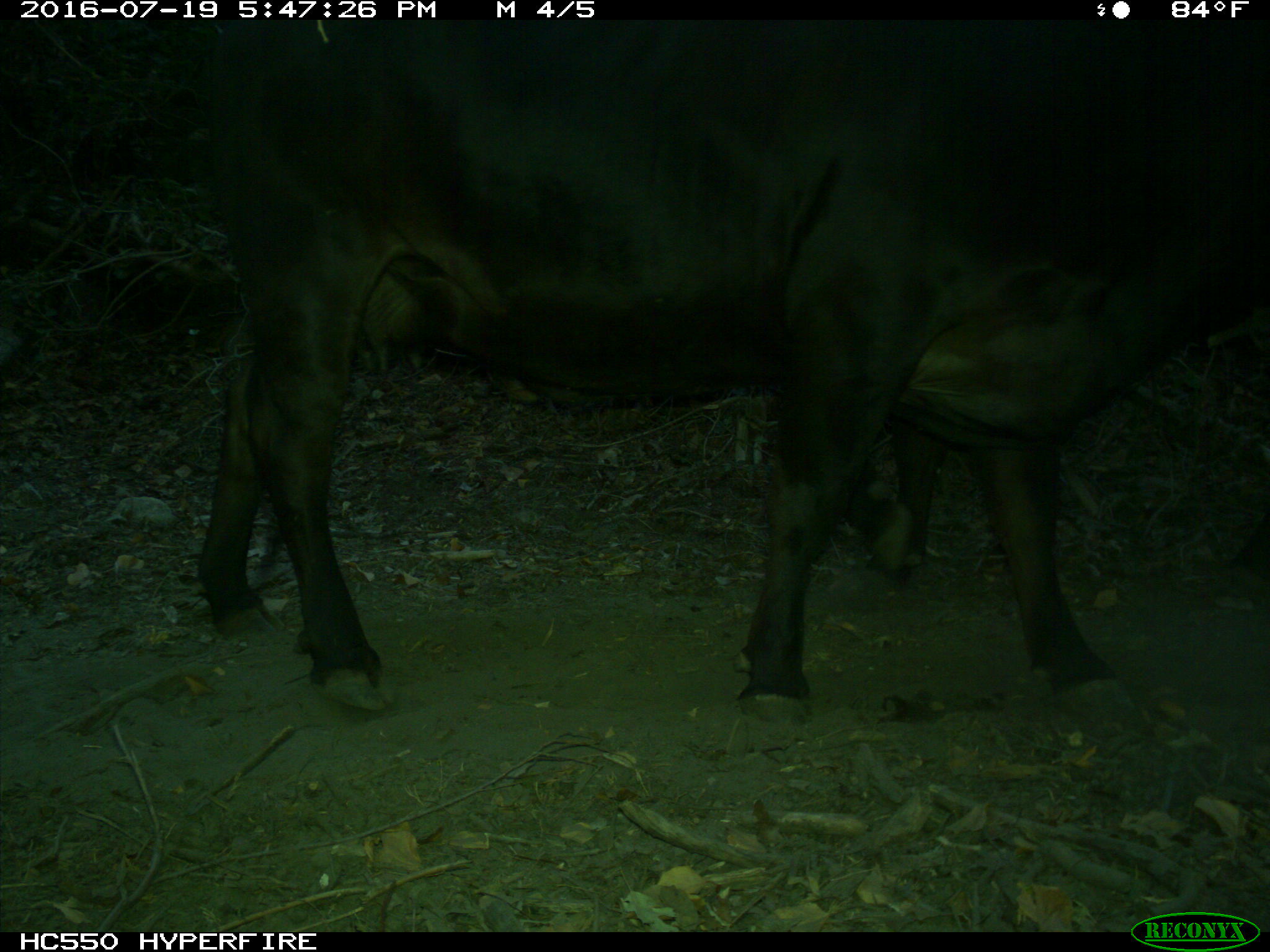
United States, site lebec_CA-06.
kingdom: Animalia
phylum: Chordata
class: Mammalia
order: Artiodactyla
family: Bovidae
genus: Bos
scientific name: Bos taurus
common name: domestic cow